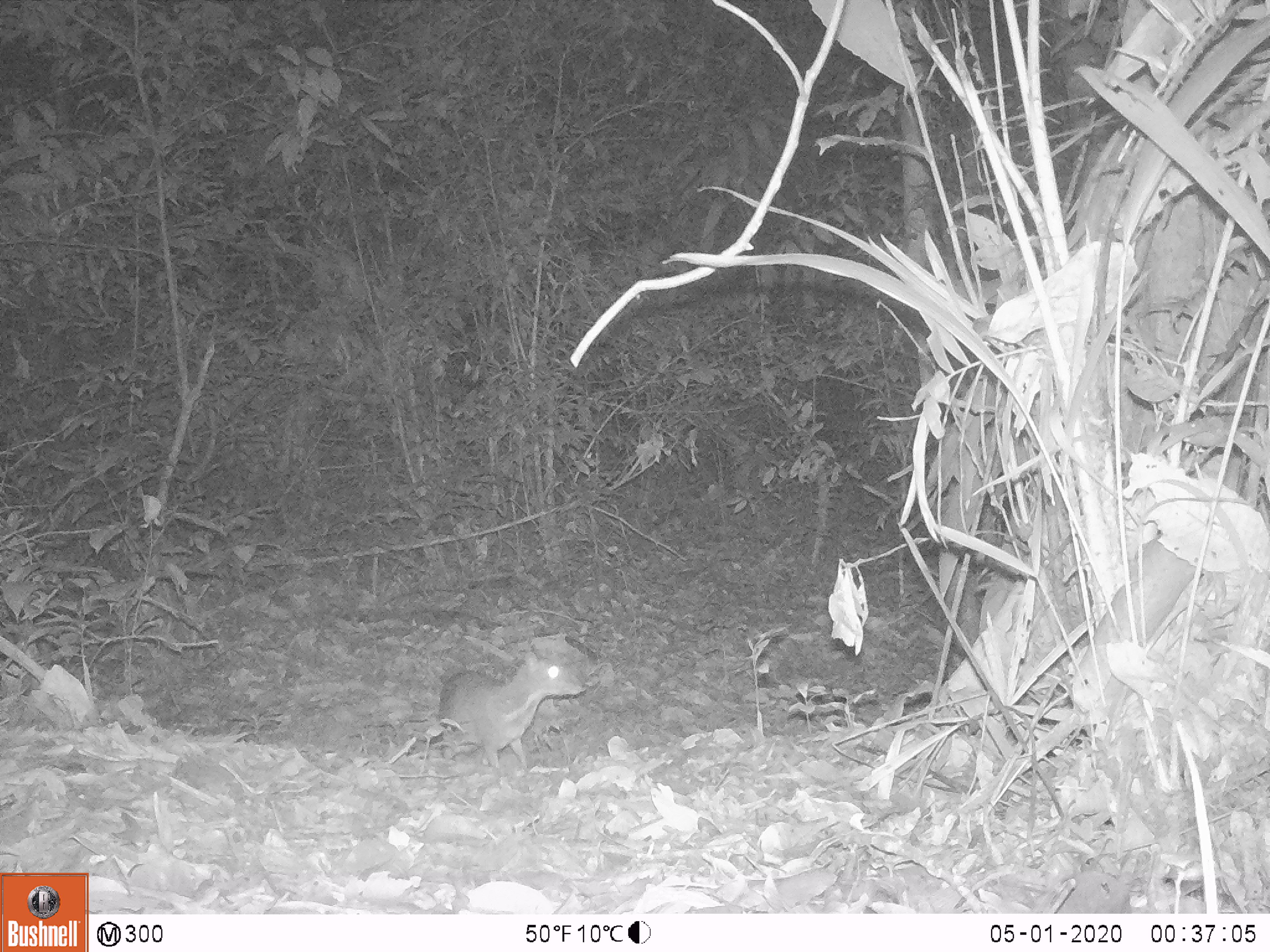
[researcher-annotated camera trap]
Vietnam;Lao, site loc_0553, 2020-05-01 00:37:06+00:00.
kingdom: Animalia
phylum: Chordata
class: Mammalia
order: Artiodactyla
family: Tragulidae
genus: Moschiola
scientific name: Moschiola meminna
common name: chevrotain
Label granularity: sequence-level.